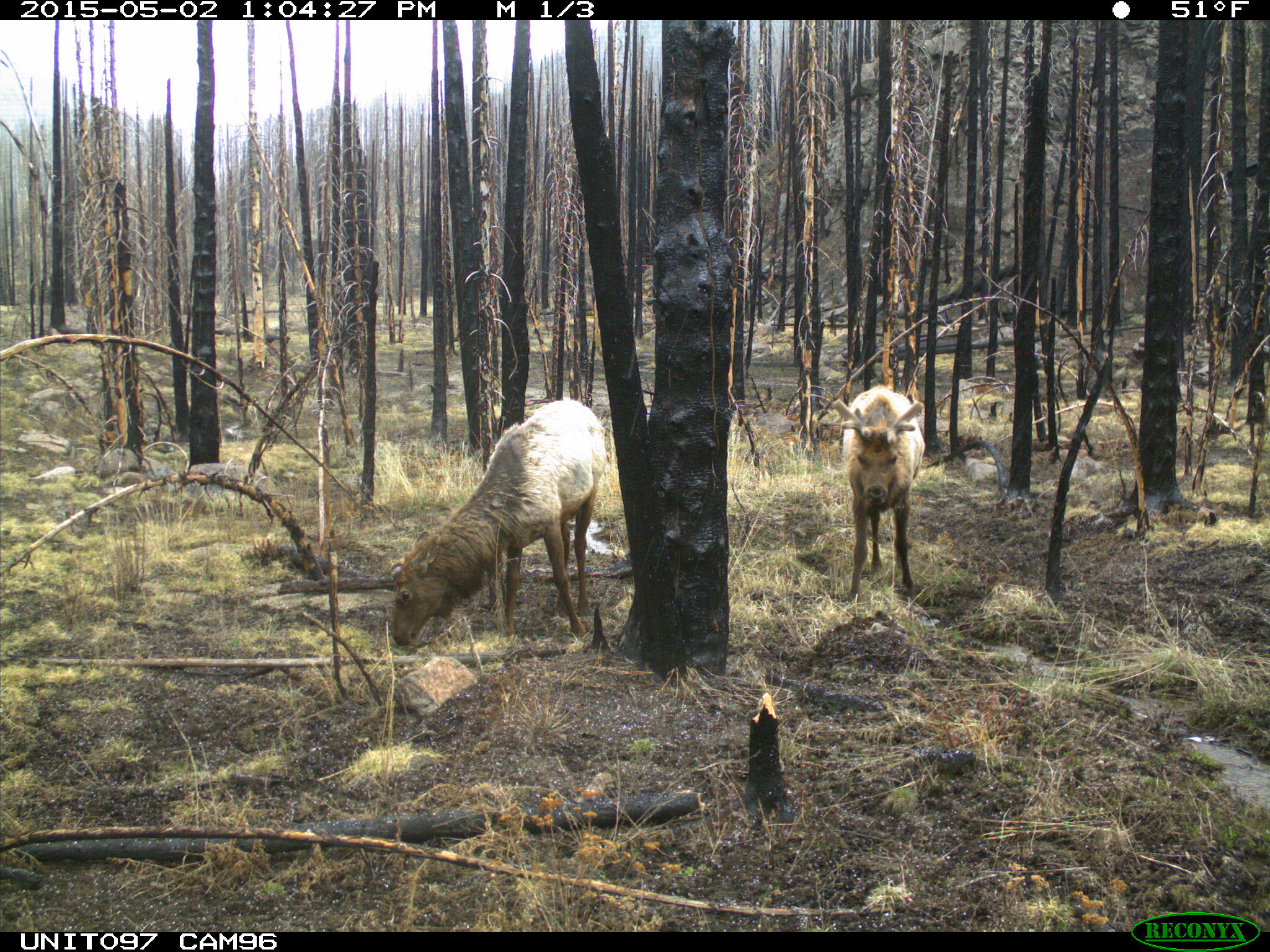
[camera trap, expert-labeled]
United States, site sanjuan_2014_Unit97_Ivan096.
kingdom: Animalia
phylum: Chordata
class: Mammalia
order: Artiodactyla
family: Cervidae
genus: Cervus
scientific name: Cervus elaphus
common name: red deer